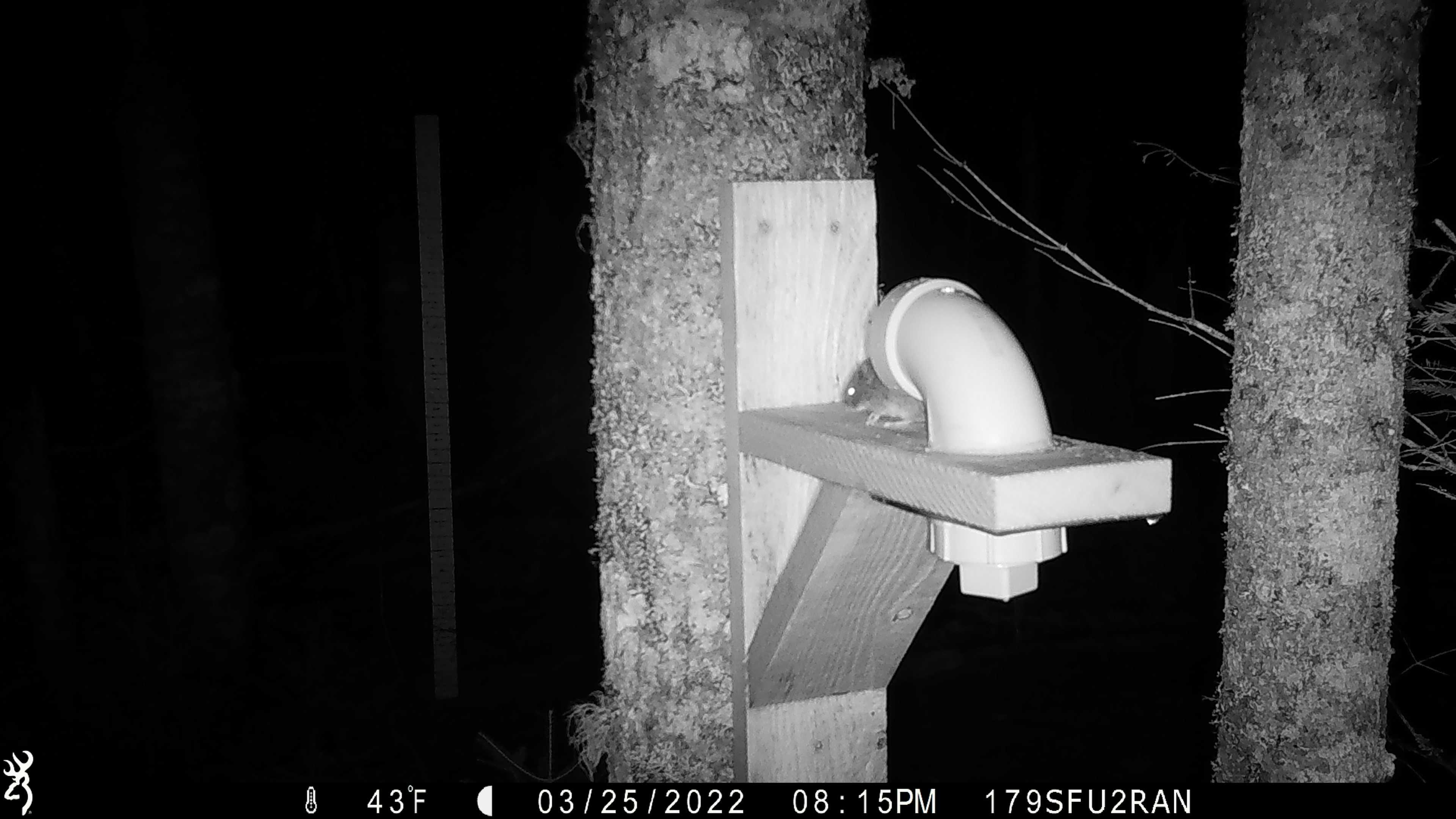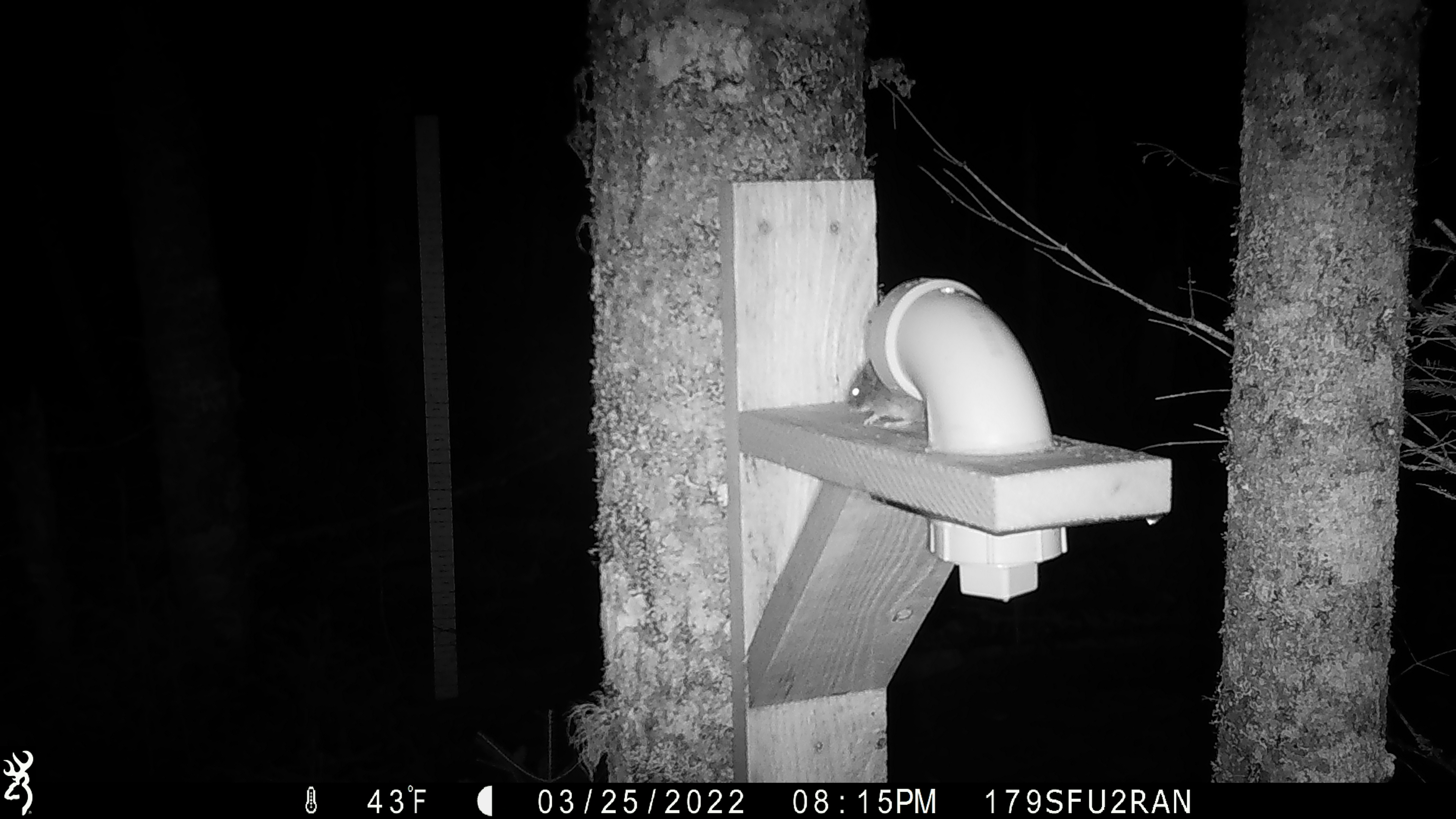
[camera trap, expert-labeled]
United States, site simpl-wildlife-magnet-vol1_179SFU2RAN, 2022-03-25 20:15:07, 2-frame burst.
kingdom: Animalia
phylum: Chordata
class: Mammalia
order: Rodentia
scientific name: Rodentia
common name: mouse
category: mouse sp.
Mouse sp. (mouse) (Rodentia).